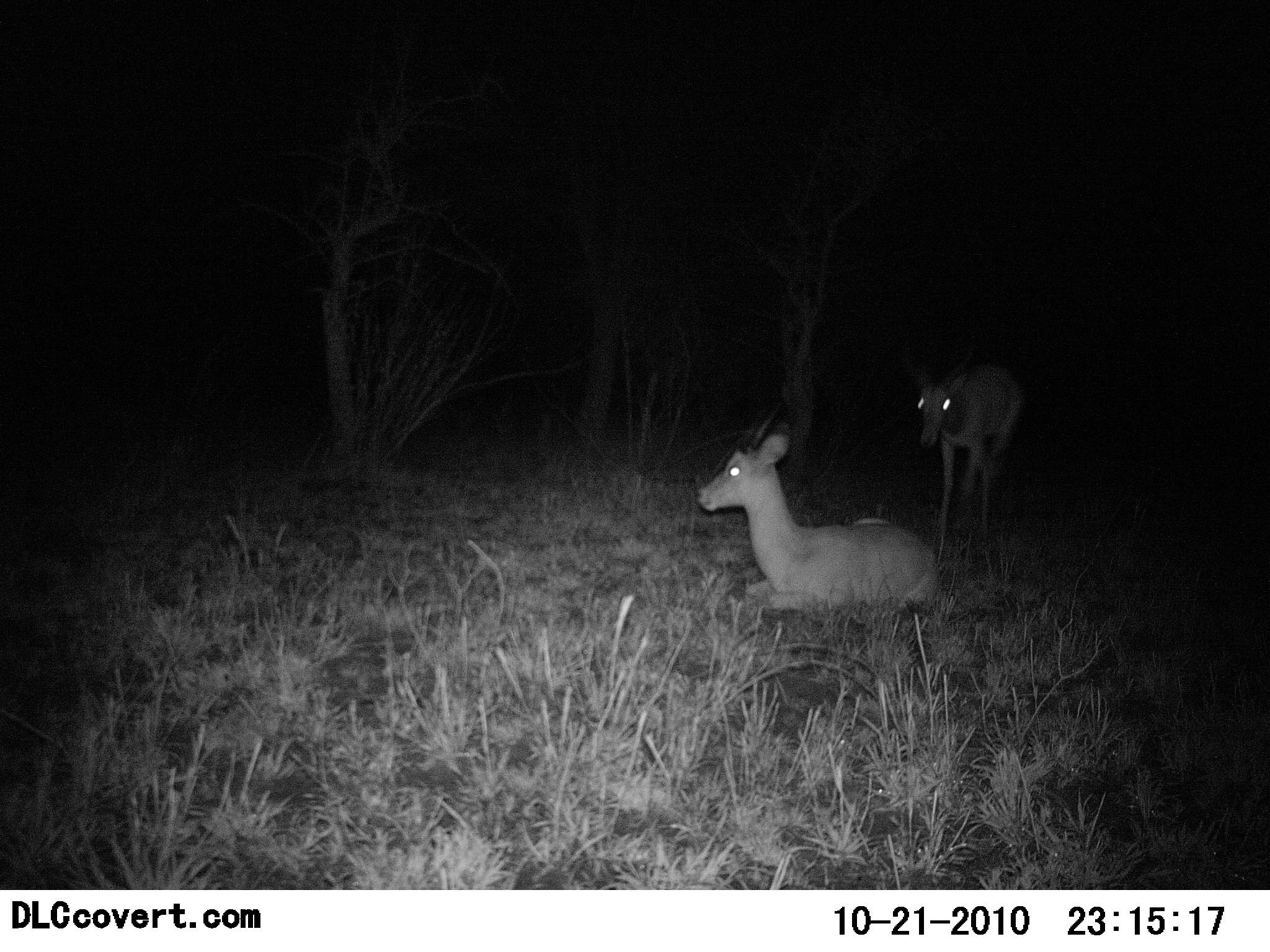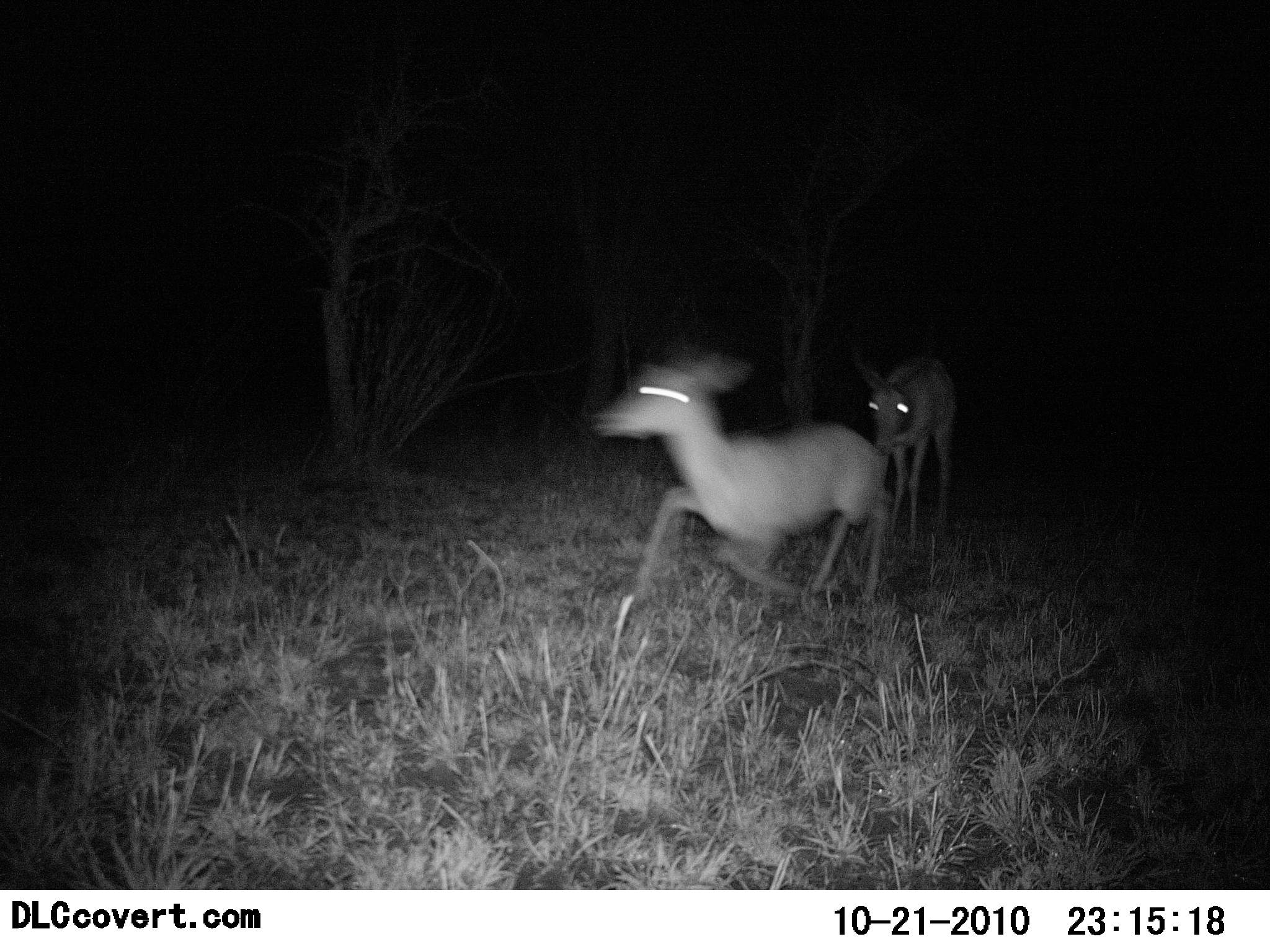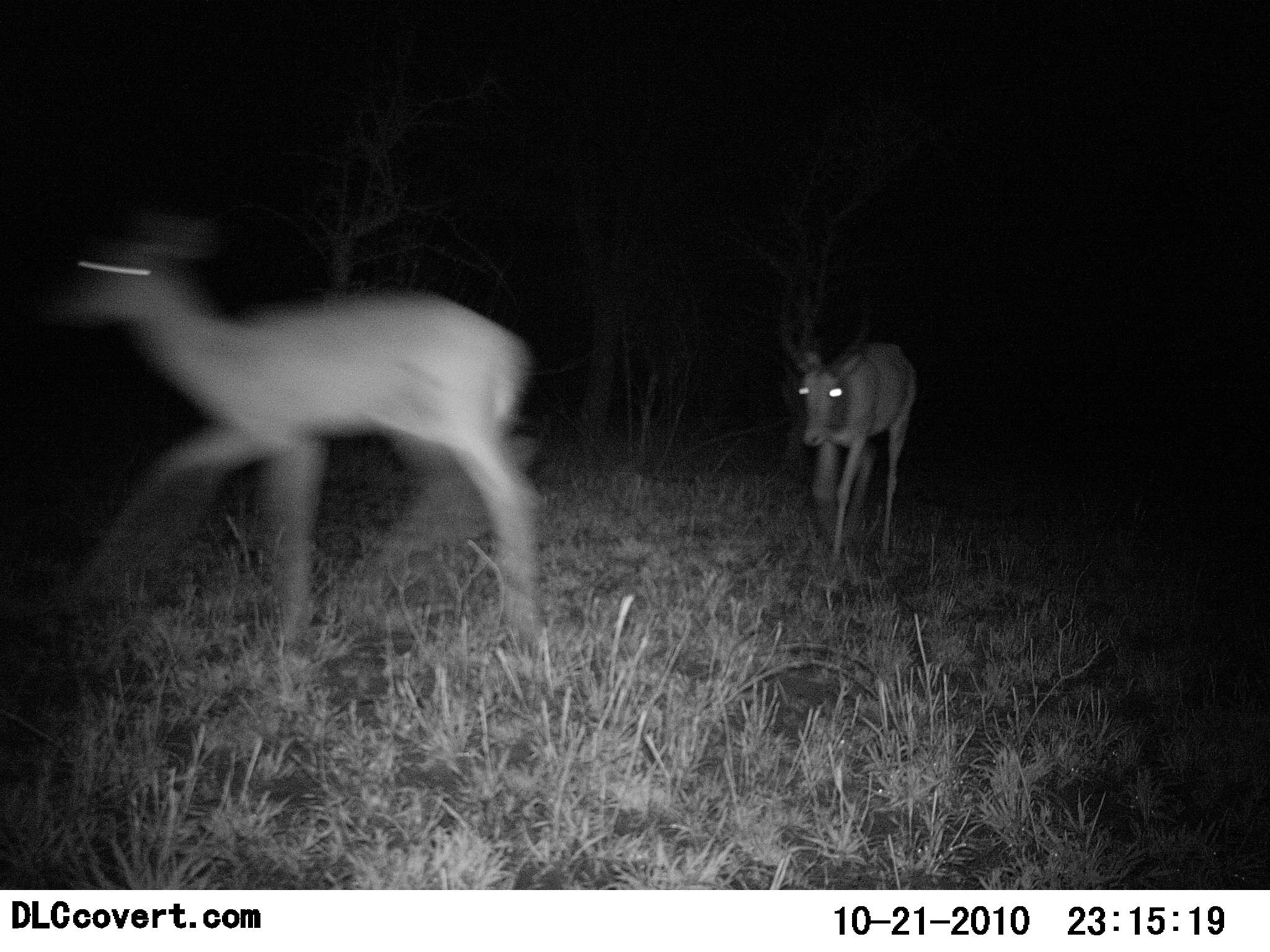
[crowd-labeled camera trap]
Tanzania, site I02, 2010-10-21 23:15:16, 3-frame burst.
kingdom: Animalia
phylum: Chordata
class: Mammalia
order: Artiodactyla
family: Bovidae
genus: Nanger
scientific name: Nanger granti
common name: grant's gazelle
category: gazellegrants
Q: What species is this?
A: Gazellegrants (grant's gazelle) (Nanger granti).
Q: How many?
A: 2.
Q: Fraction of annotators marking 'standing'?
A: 29%.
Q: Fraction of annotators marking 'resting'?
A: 43%.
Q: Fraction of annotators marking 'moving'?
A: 86%.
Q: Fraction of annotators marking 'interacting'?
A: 0%.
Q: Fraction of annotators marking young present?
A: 0%.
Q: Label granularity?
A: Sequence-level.